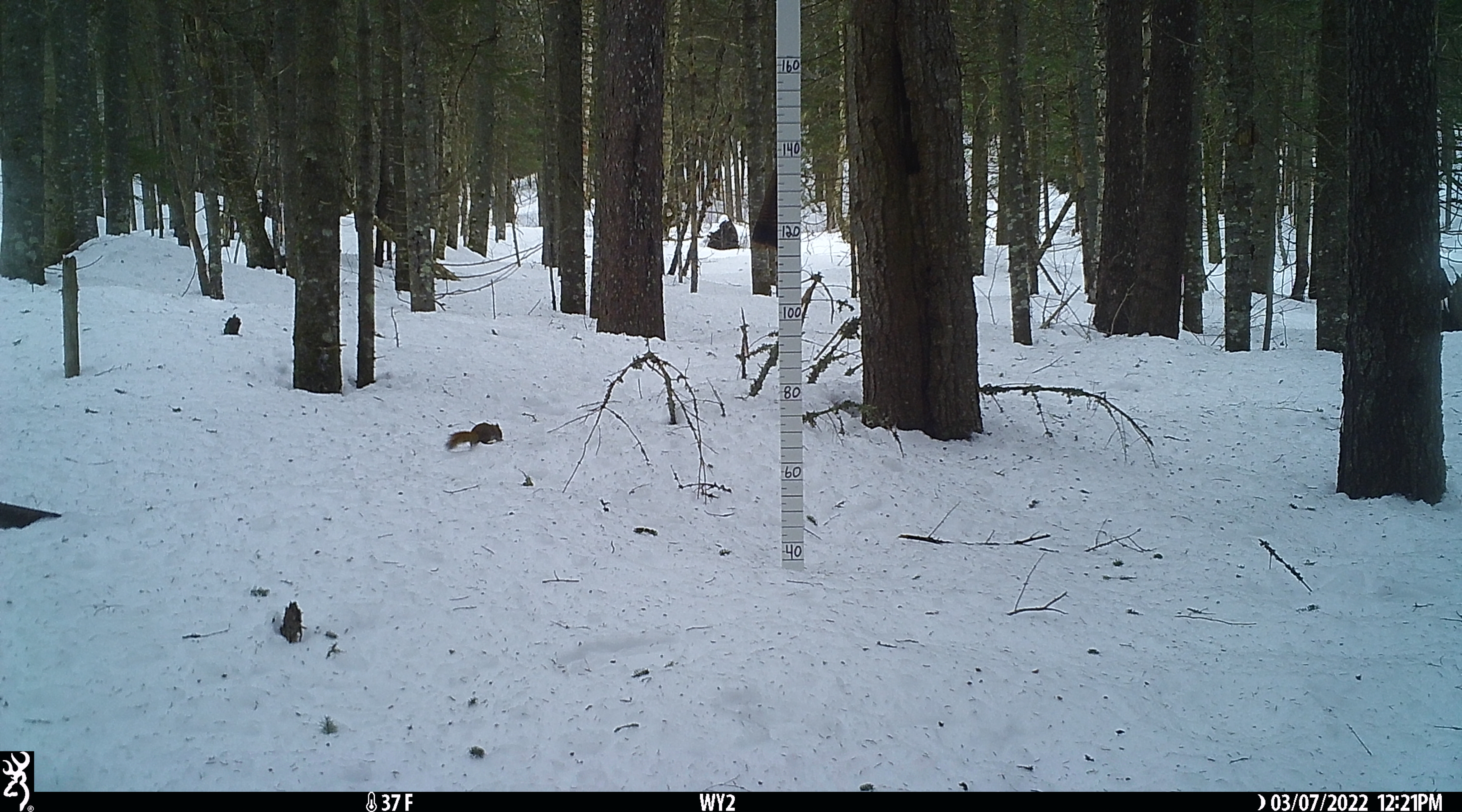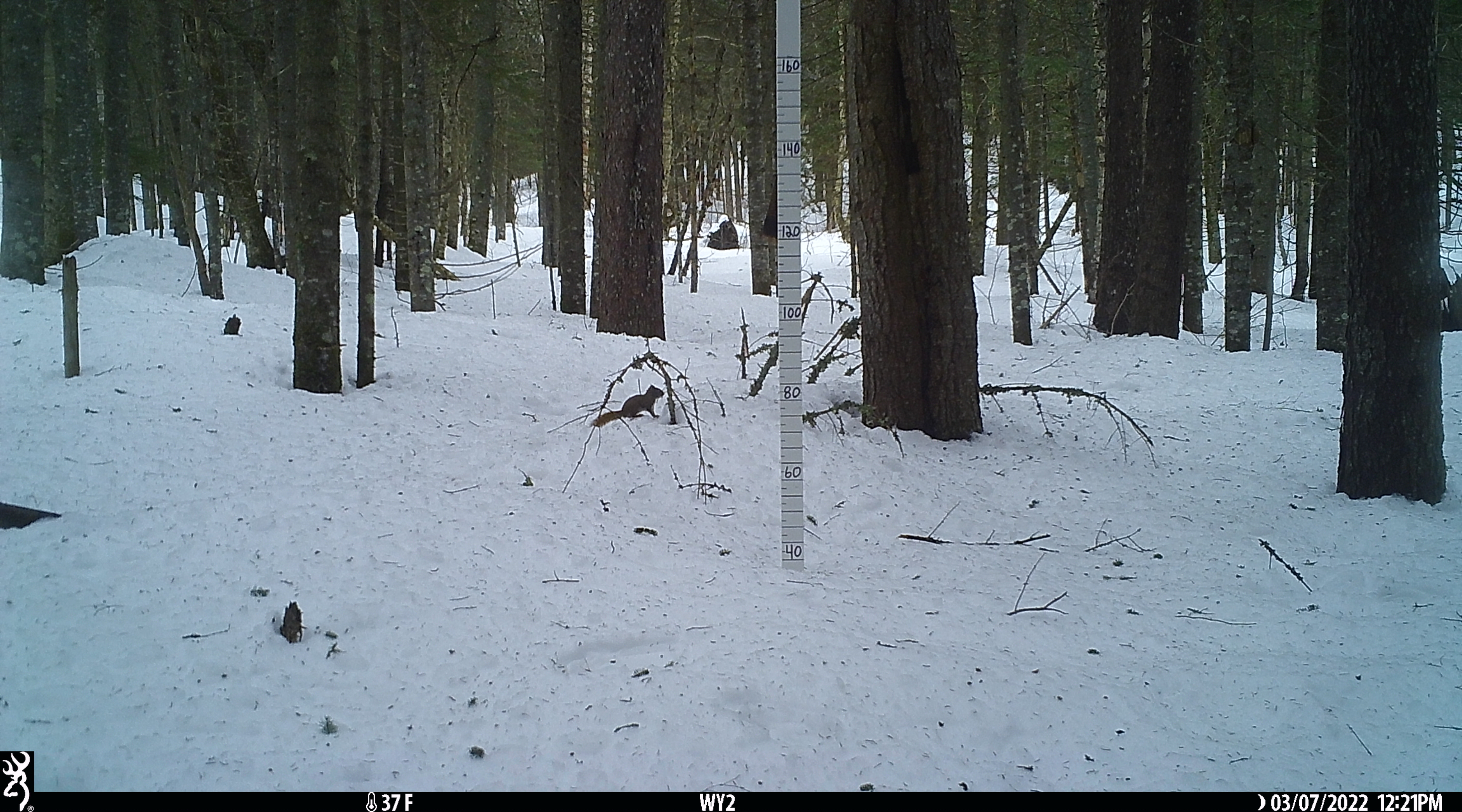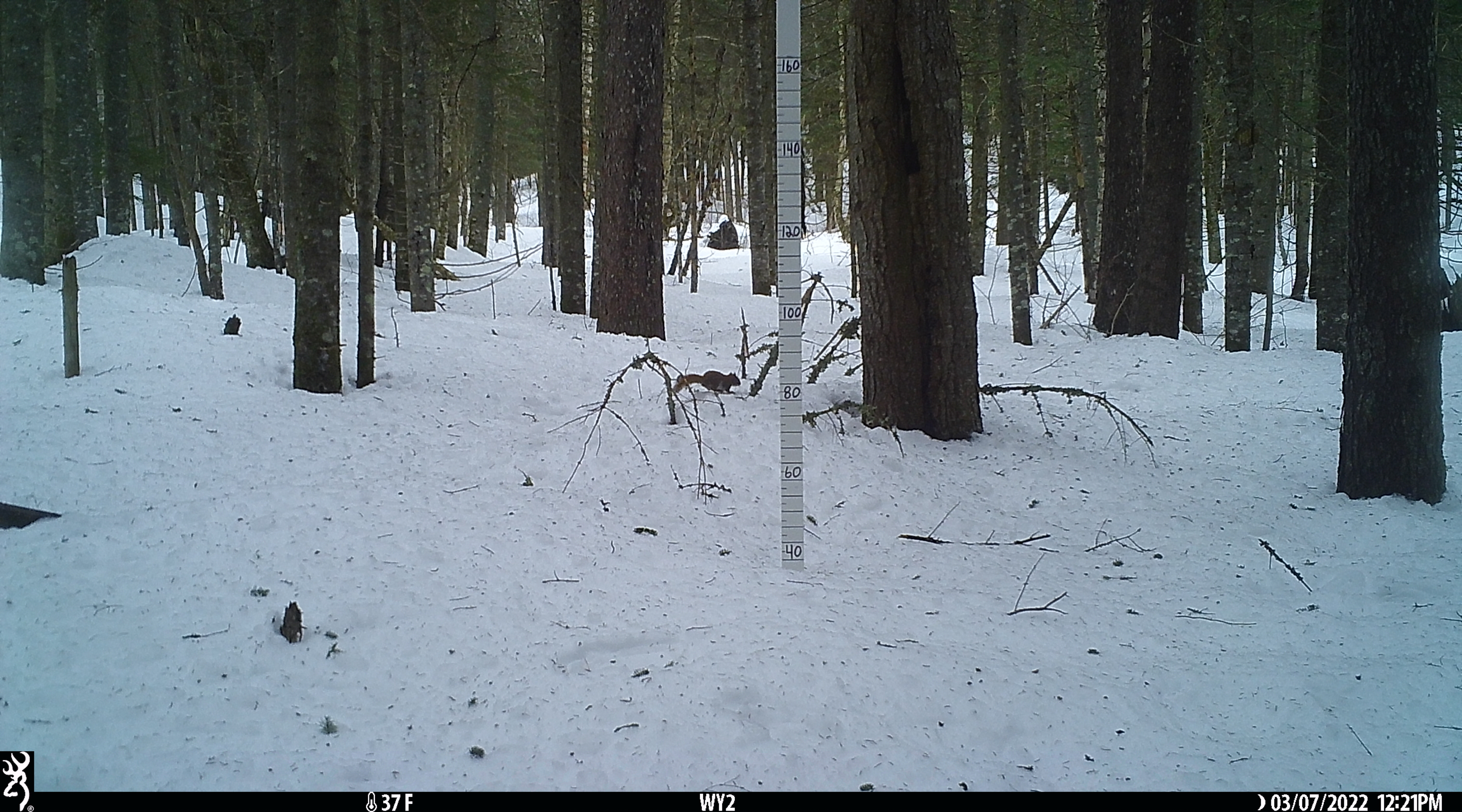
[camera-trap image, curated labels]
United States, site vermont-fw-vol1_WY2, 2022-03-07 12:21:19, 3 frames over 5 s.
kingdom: Animalia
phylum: Chordata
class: Mammalia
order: Rodentia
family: Sciuridae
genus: Tamiasciurus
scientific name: Tamiasciurus hudsonicus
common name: red squirrel